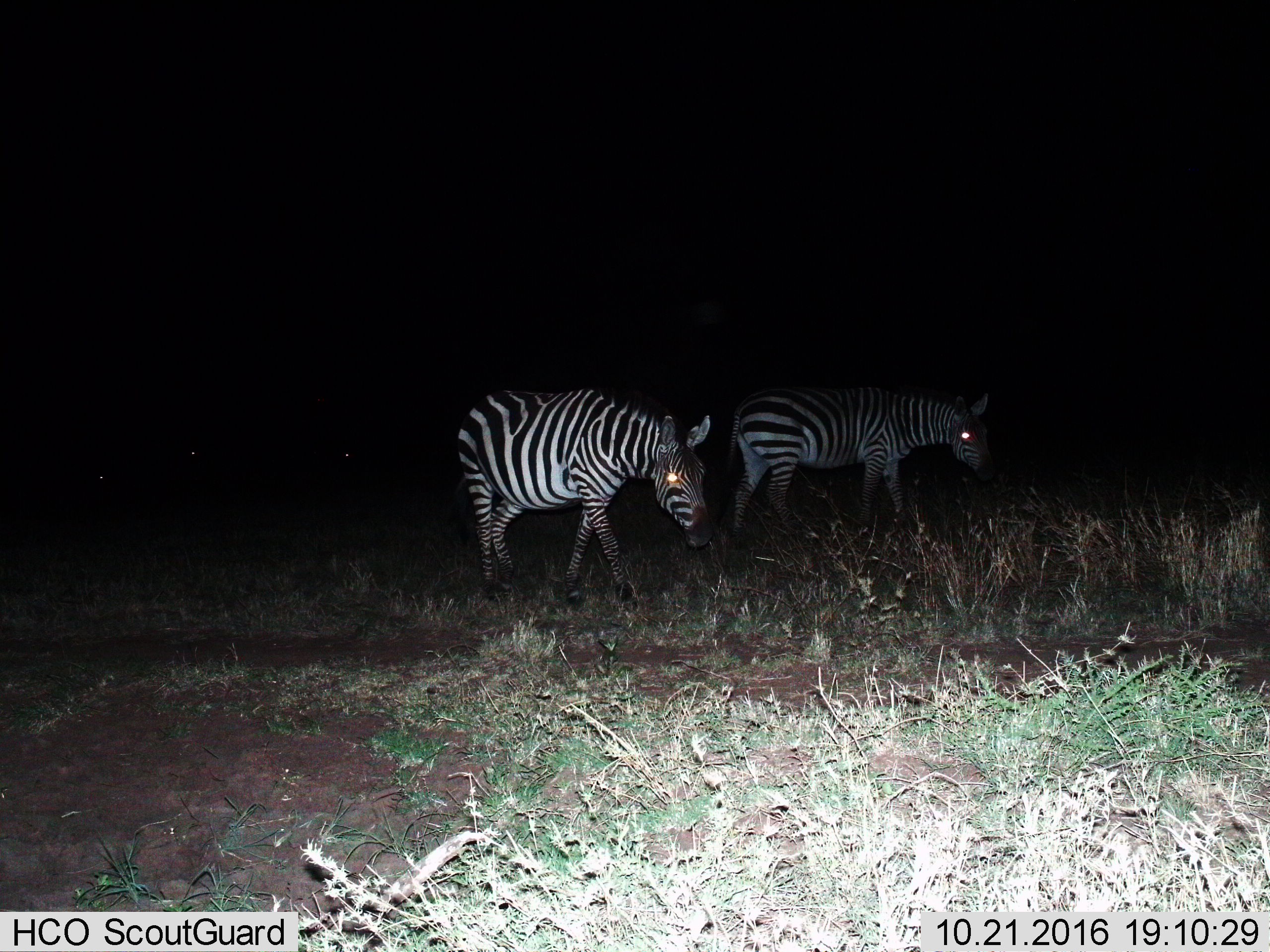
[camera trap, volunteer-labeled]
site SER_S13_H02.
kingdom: Animalia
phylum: Chordata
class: Mammalia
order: Perissodactyla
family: Equidae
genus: Equus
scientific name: Equus quagga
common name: plains zebra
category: zebraplains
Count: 2.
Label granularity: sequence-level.